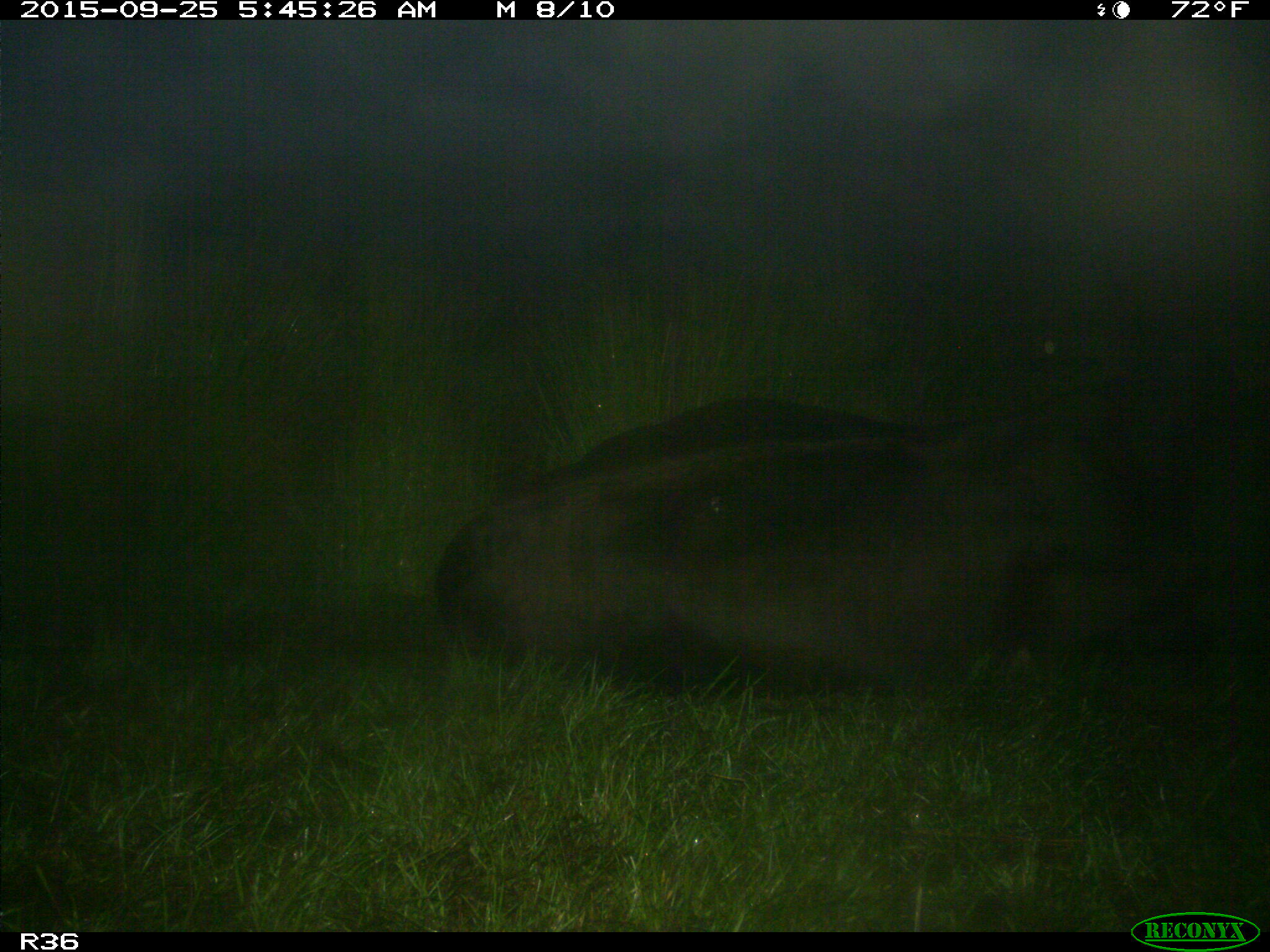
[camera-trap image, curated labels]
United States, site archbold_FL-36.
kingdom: Animalia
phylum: Chordata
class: Mammalia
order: Artiodactyla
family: Bovidae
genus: Bos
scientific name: Bos taurus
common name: domestic cow